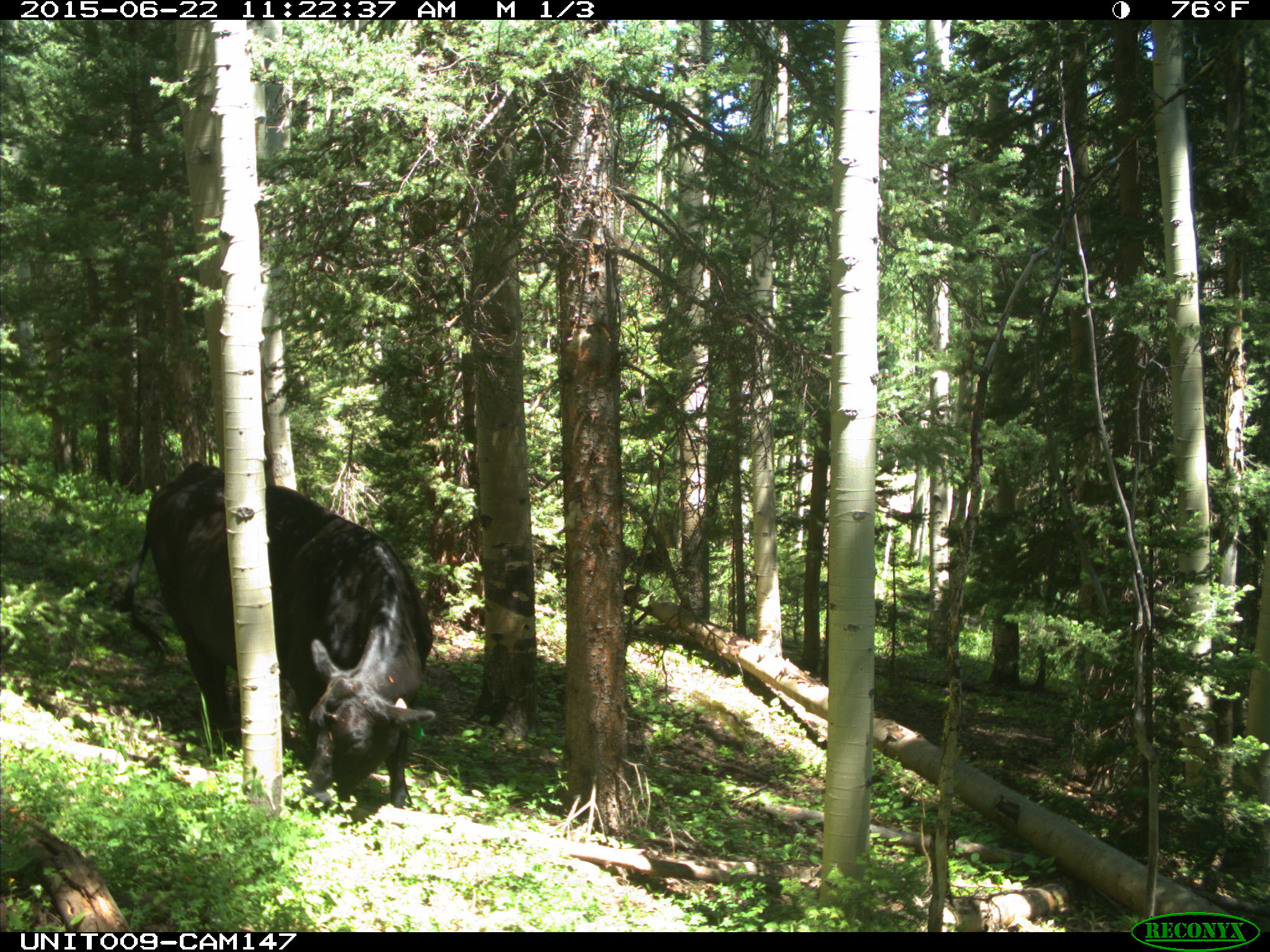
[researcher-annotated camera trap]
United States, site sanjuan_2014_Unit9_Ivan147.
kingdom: Animalia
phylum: Chordata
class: Mammalia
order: Artiodactyla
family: Bovidae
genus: Bos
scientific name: Bos taurus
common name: domestic cow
Bos taurus (domestic cow).